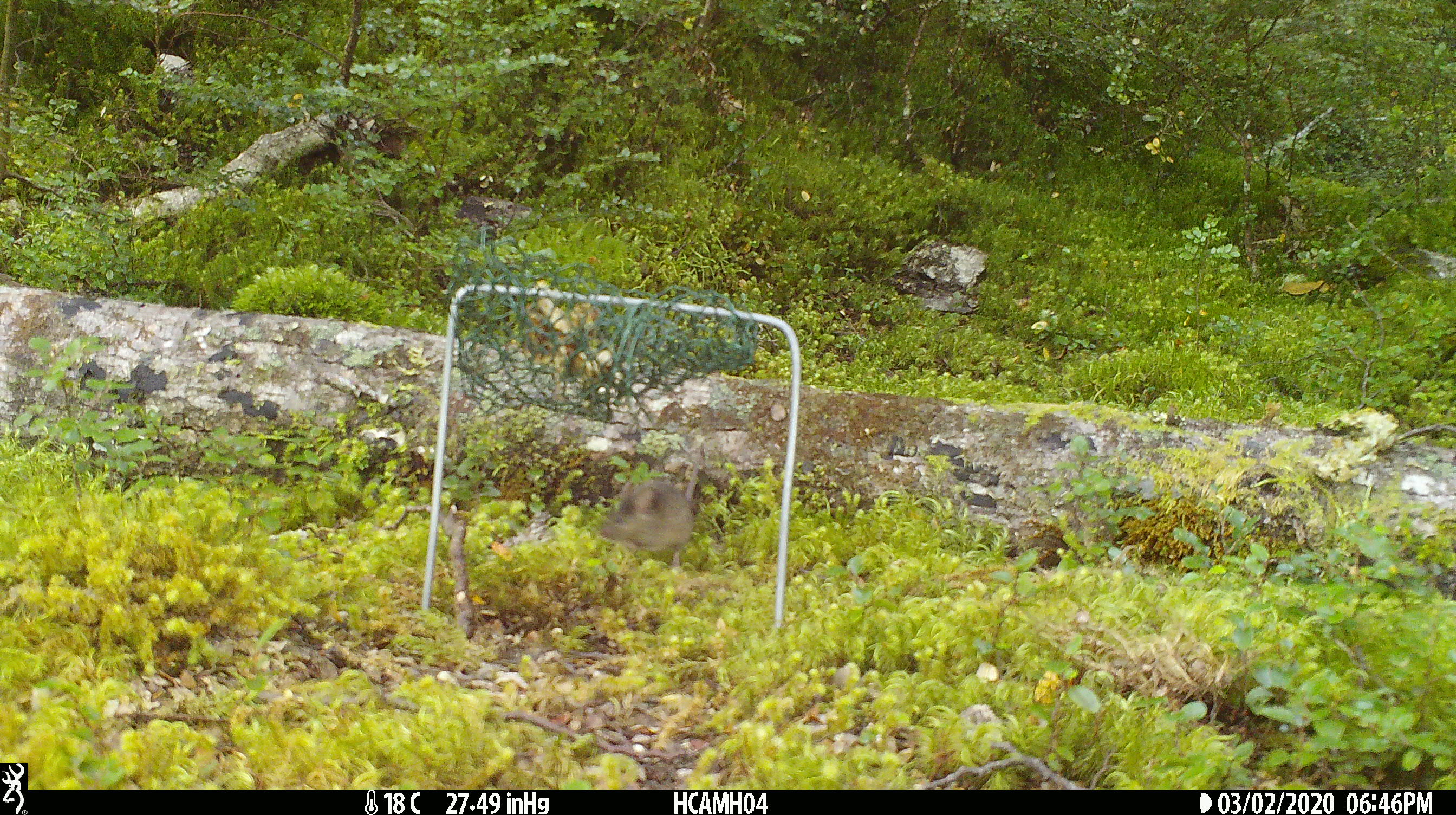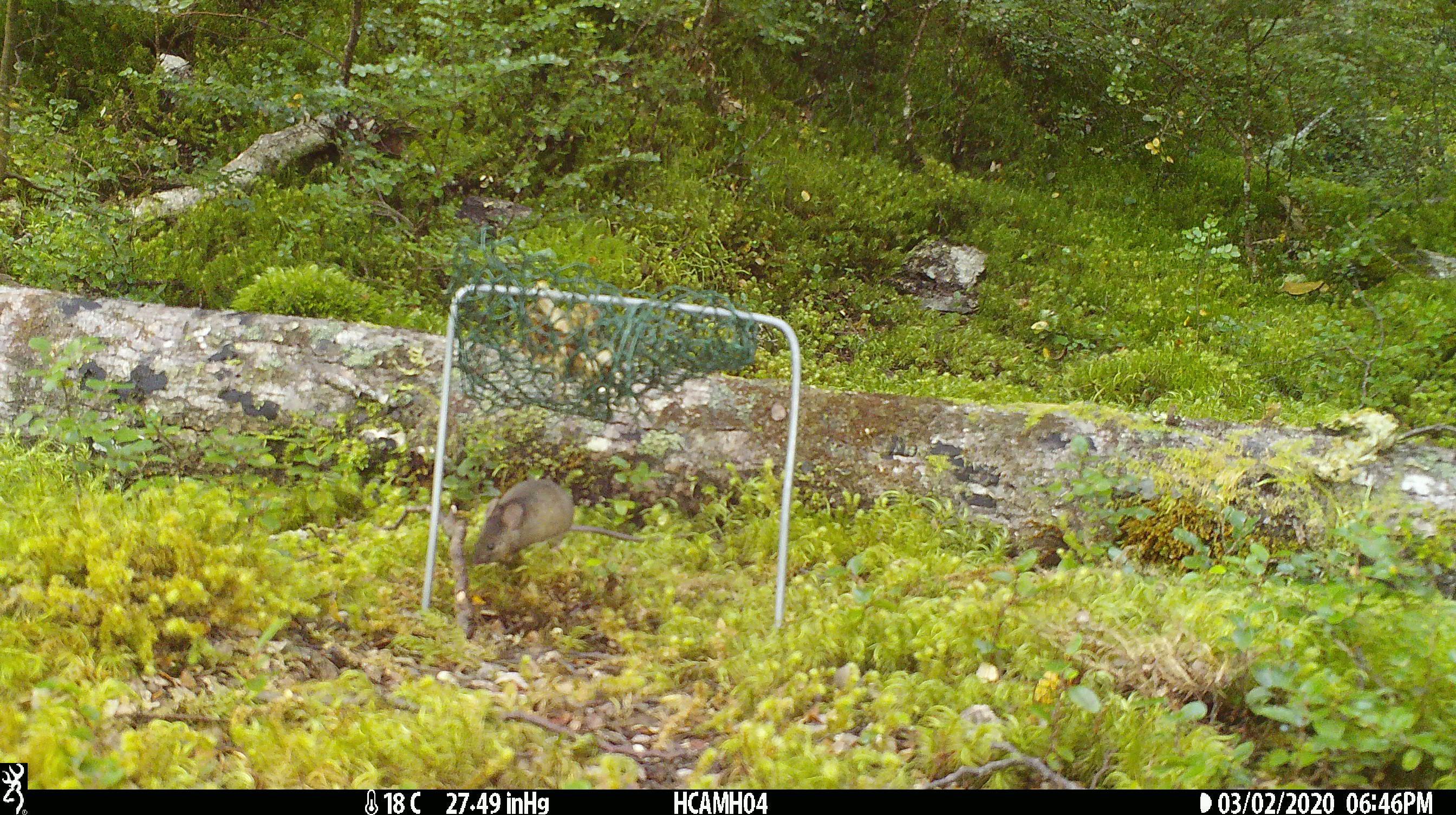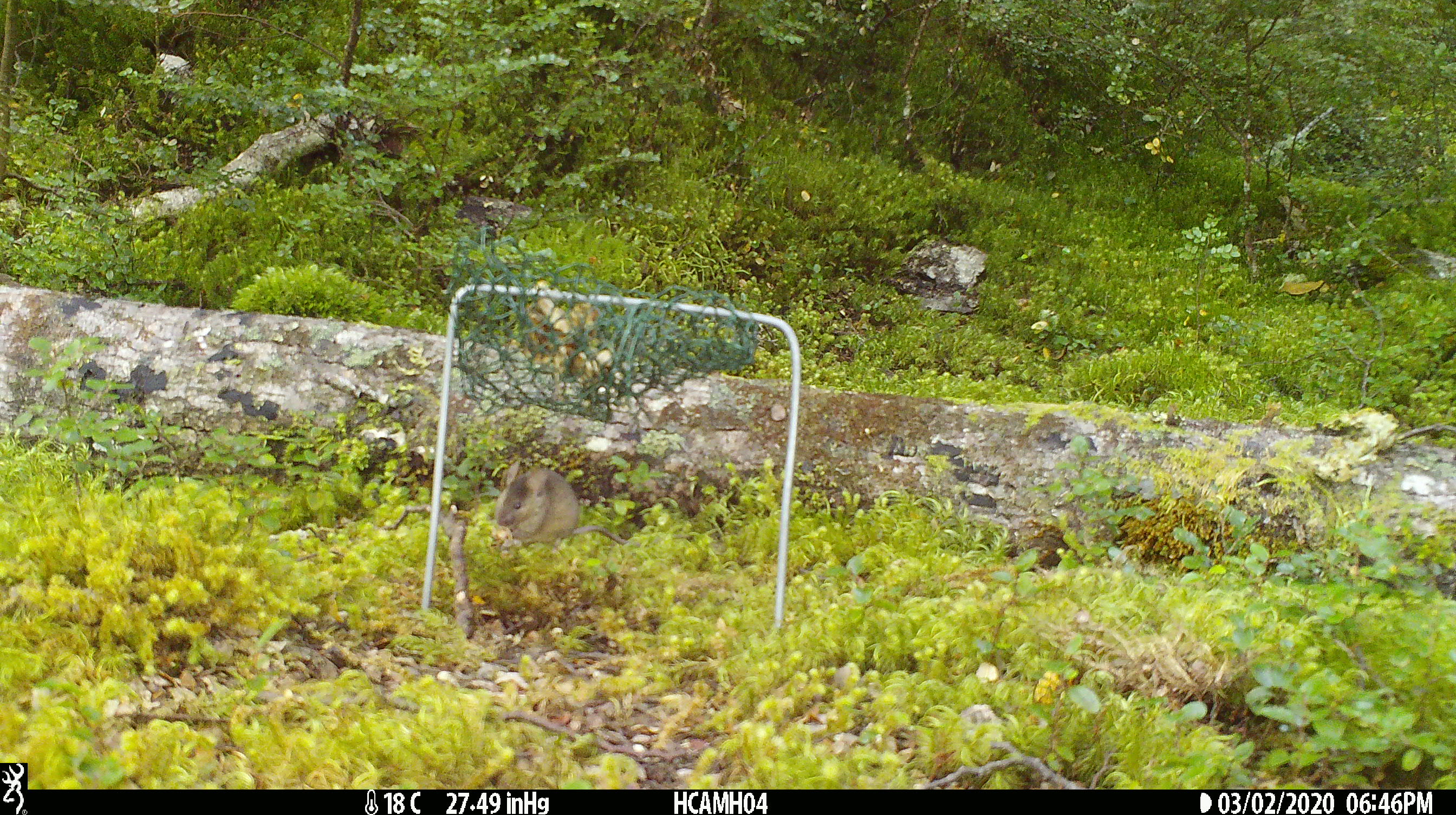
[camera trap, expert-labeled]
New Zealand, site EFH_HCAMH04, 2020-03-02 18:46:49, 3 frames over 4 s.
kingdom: Animalia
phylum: Chordata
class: Mammalia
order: Rodentia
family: Muridae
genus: Mus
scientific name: Mus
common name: mouse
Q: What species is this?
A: Mouse (Mus).